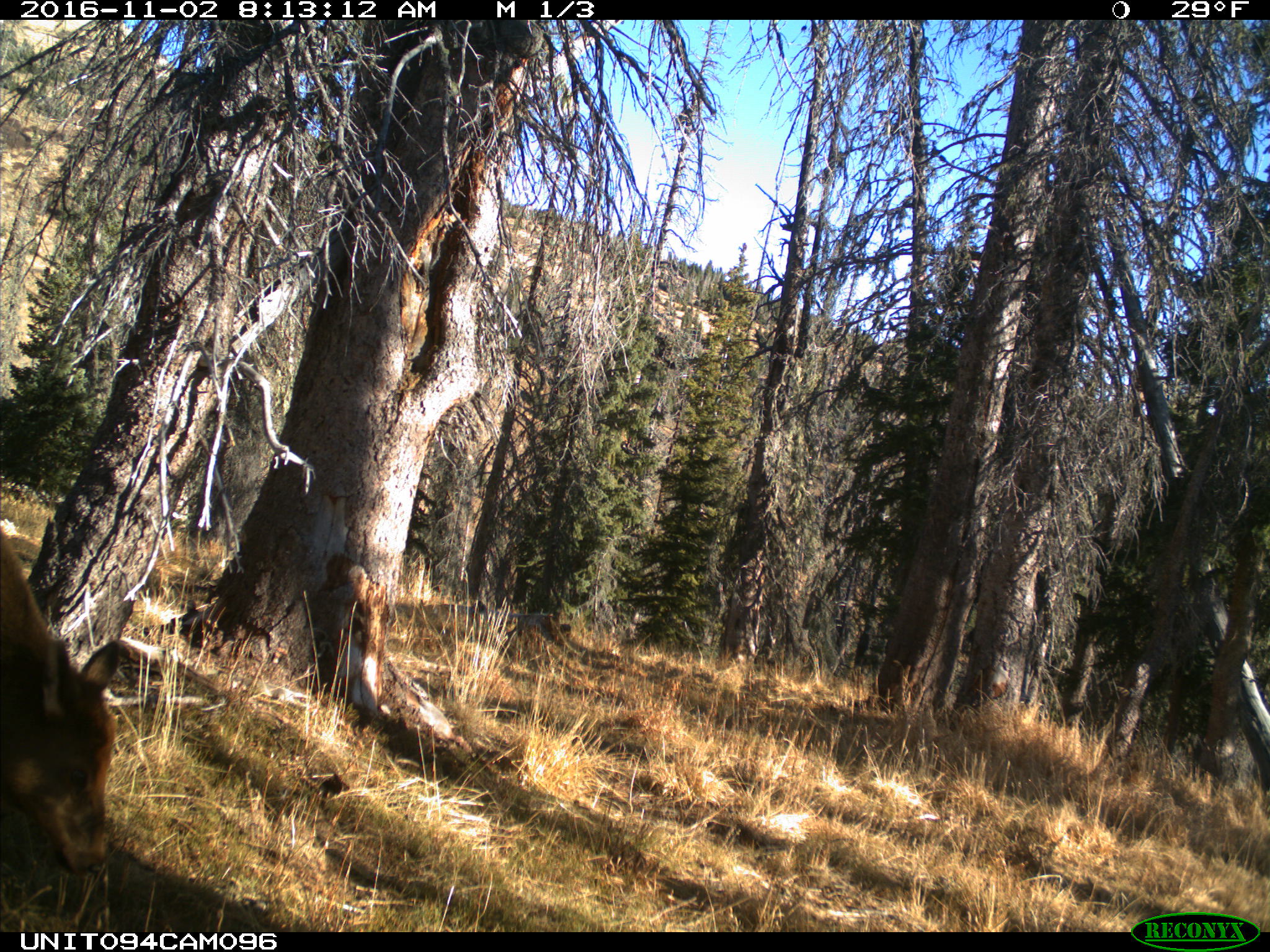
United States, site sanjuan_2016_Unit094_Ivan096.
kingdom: Animalia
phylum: Chordata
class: Mammalia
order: Artiodactyla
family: Cervidae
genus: Cervus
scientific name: Cervus elaphus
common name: red deer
Cervus elaphus (red deer).